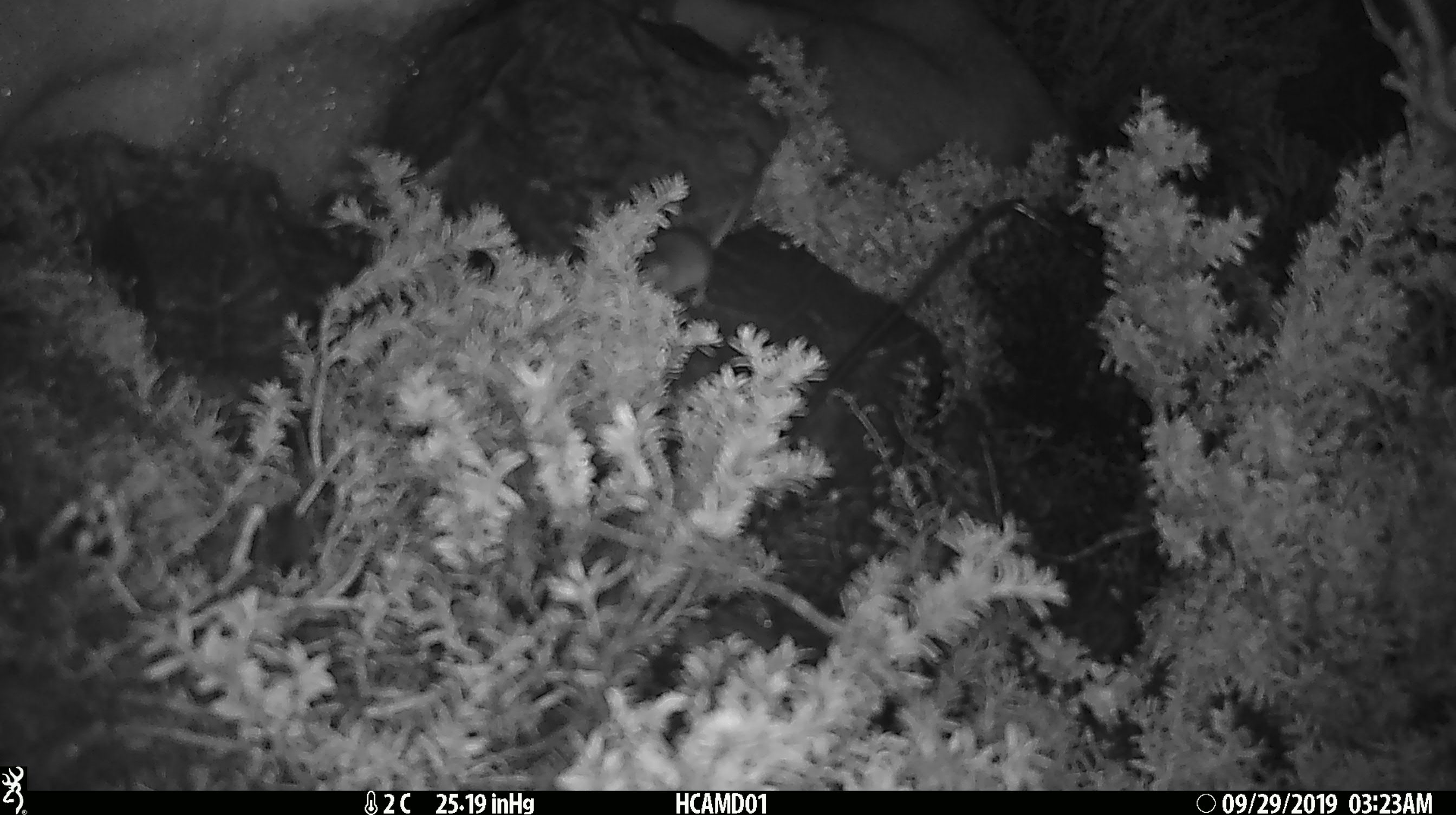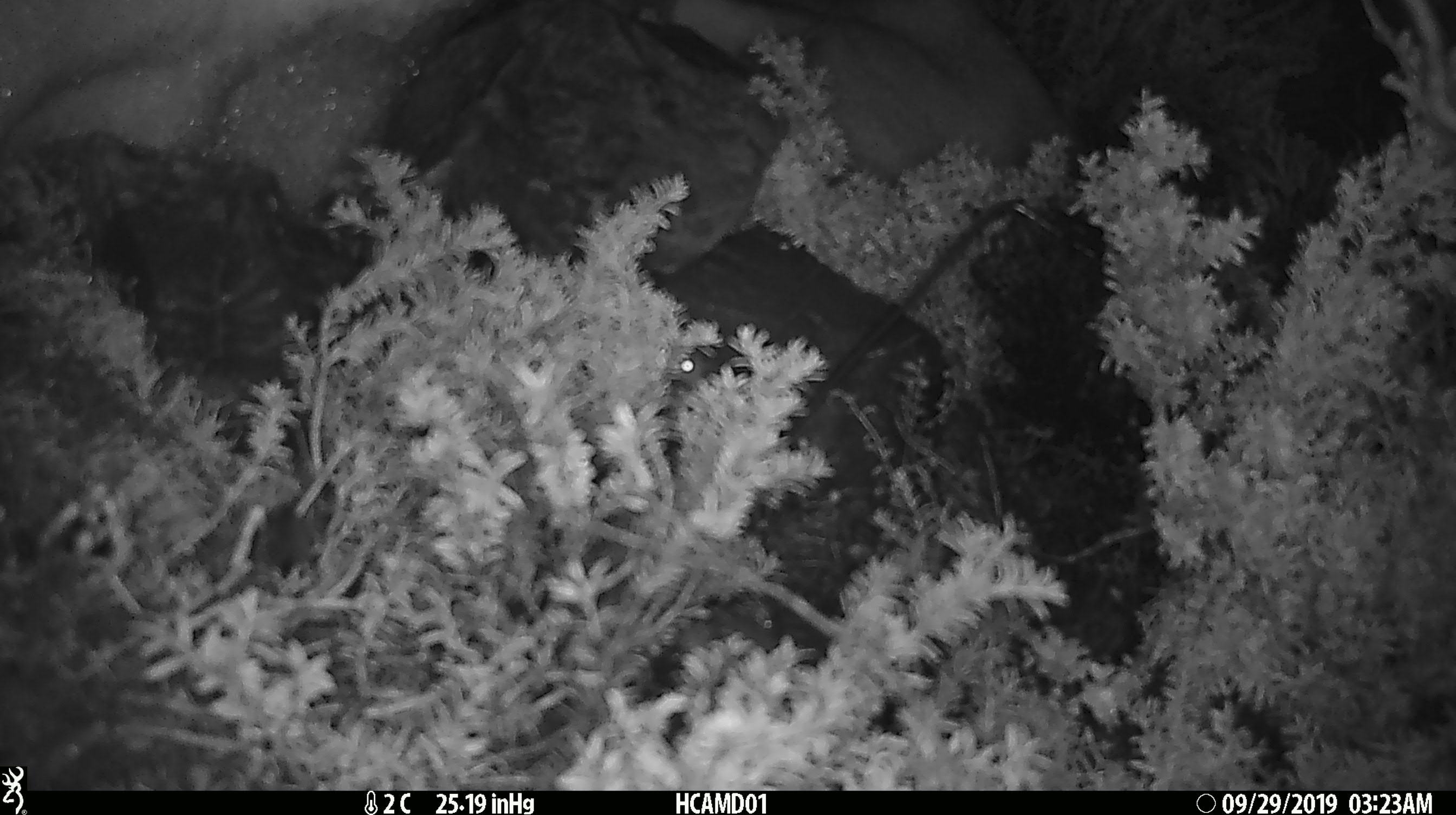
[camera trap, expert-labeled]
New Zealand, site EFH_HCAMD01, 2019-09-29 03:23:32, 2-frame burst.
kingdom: Animalia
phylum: Chordata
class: Mammalia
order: Rodentia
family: Muridae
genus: Mus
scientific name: Mus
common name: mouse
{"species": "mouse (Mus)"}